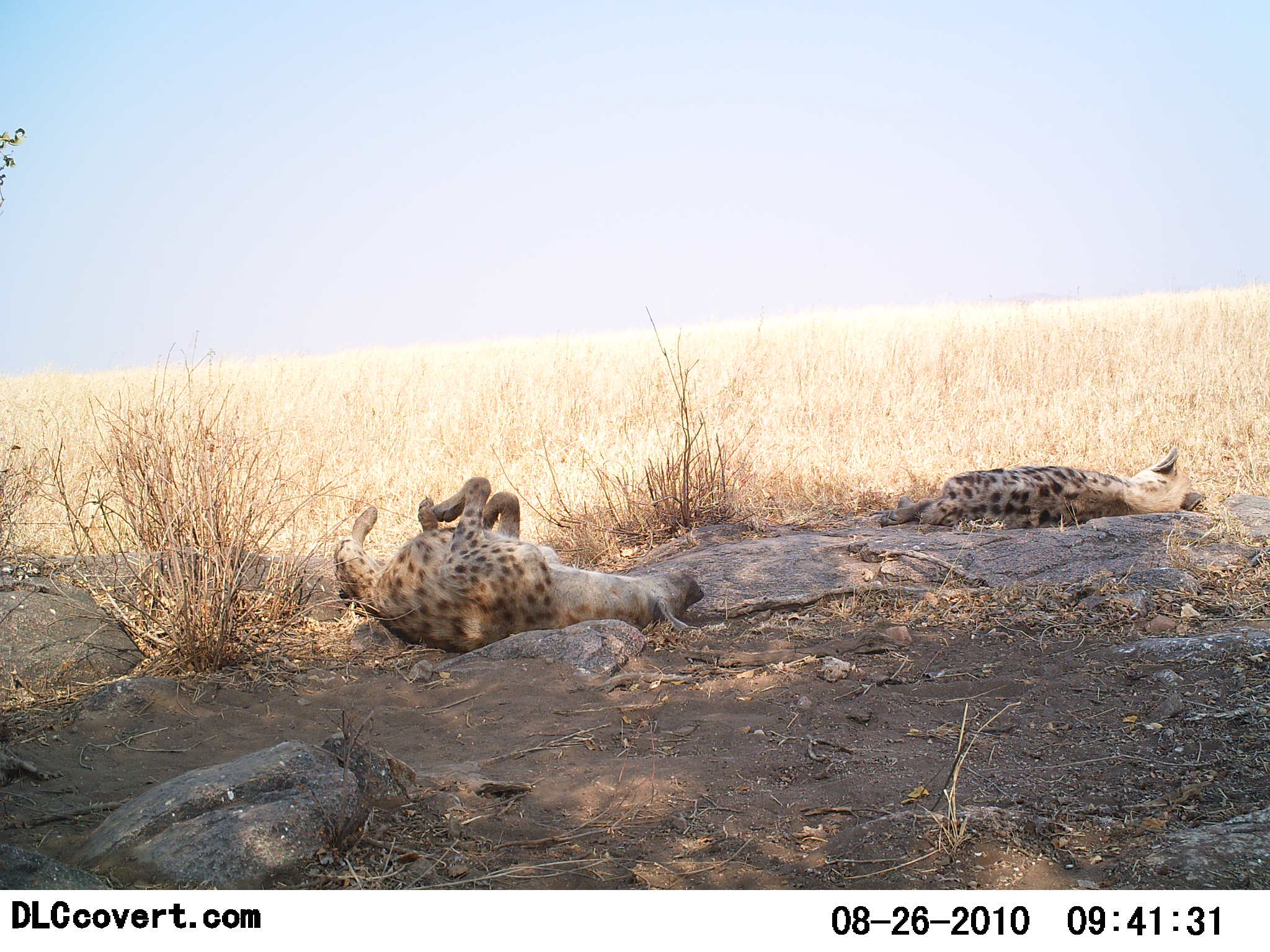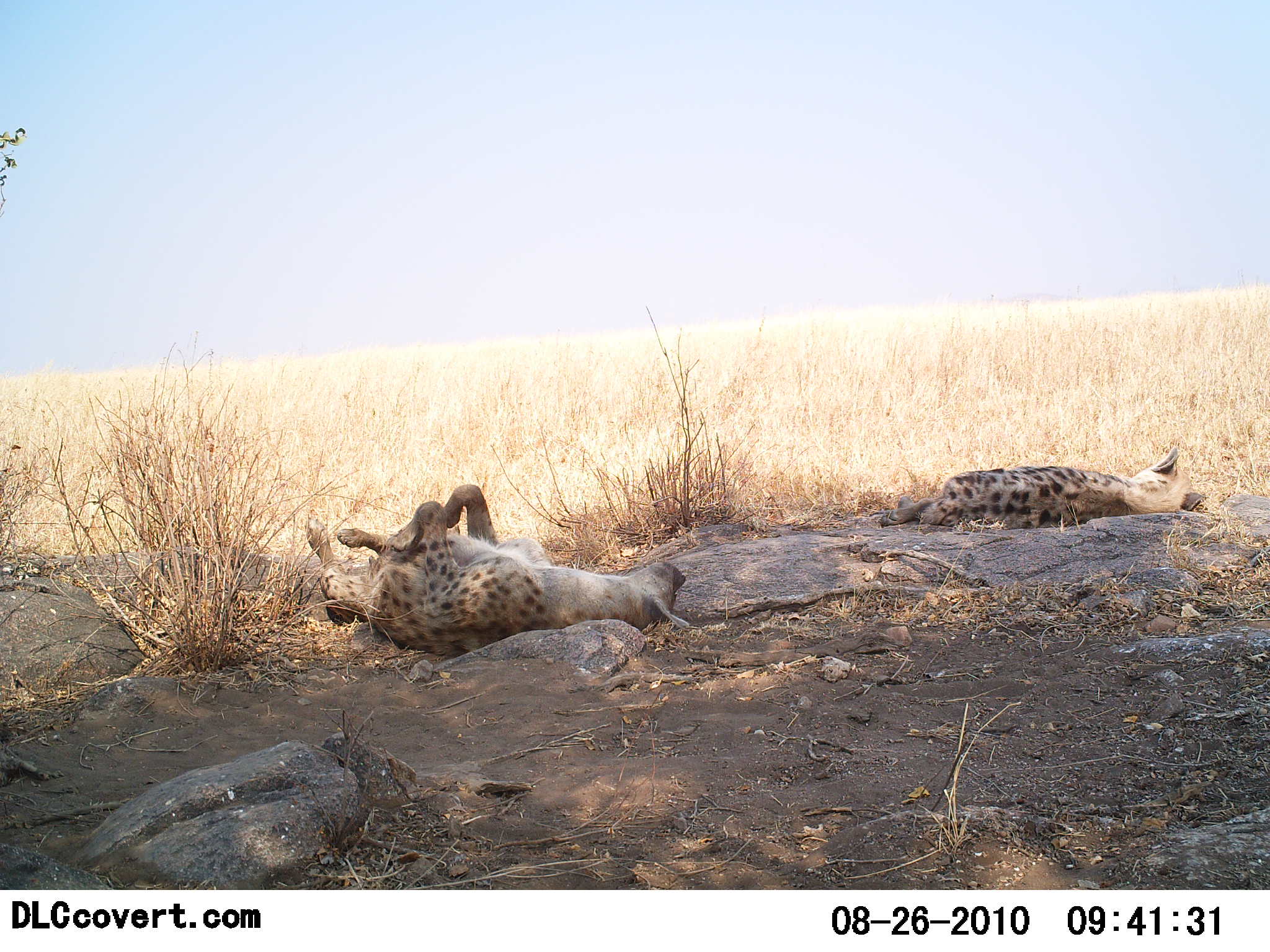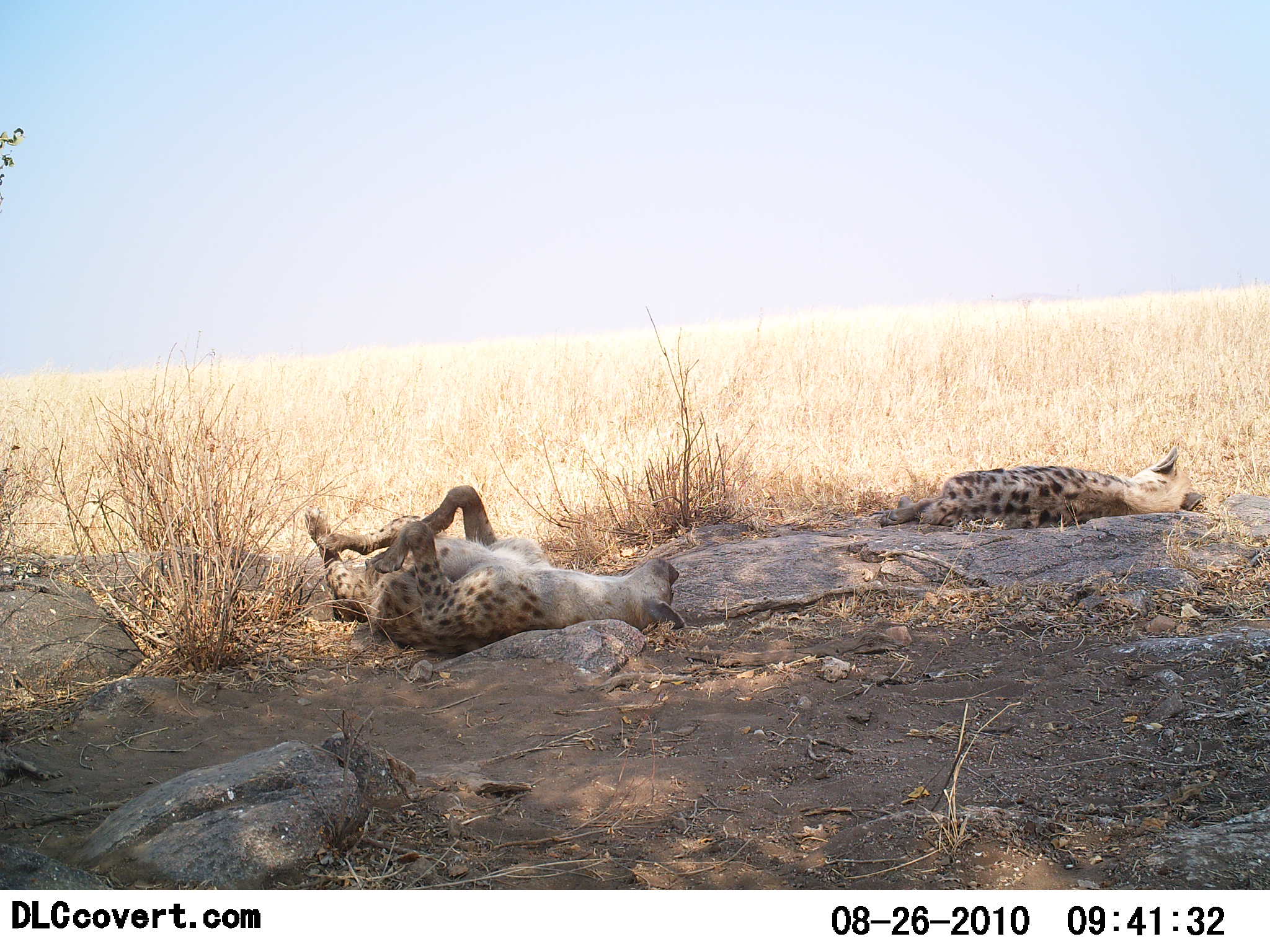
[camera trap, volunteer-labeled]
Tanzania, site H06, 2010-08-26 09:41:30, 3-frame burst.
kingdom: Animalia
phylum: Chordata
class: Mammalia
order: Carnivora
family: Hyaenidae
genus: Crocuta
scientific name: Crocuta crocuta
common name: spotted hyena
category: hyenaspotted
Hyenaspotted (spotted hyena) (Crocuta crocuta), count 2. Behavior (volunteer vote fractions): standing 0%, resting 100%, moving 0%, interacting 0%. Young present (vote fraction): 0%. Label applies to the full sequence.